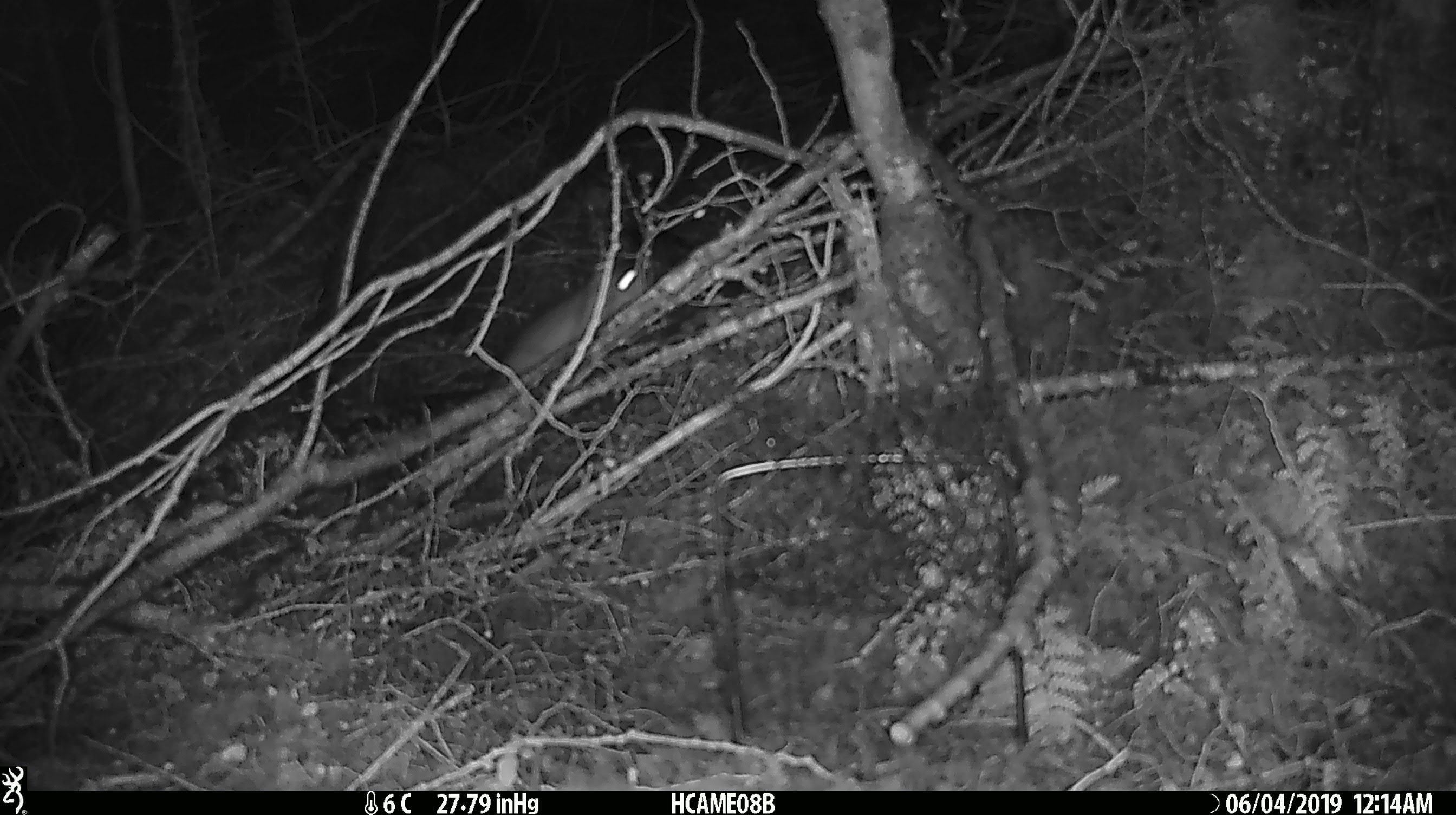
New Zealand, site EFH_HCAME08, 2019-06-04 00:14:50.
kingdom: Animalia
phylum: Chordata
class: Mammalia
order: Rodentia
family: Muridae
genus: Rattus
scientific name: Rattus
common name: rat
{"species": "rat (Rattus)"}